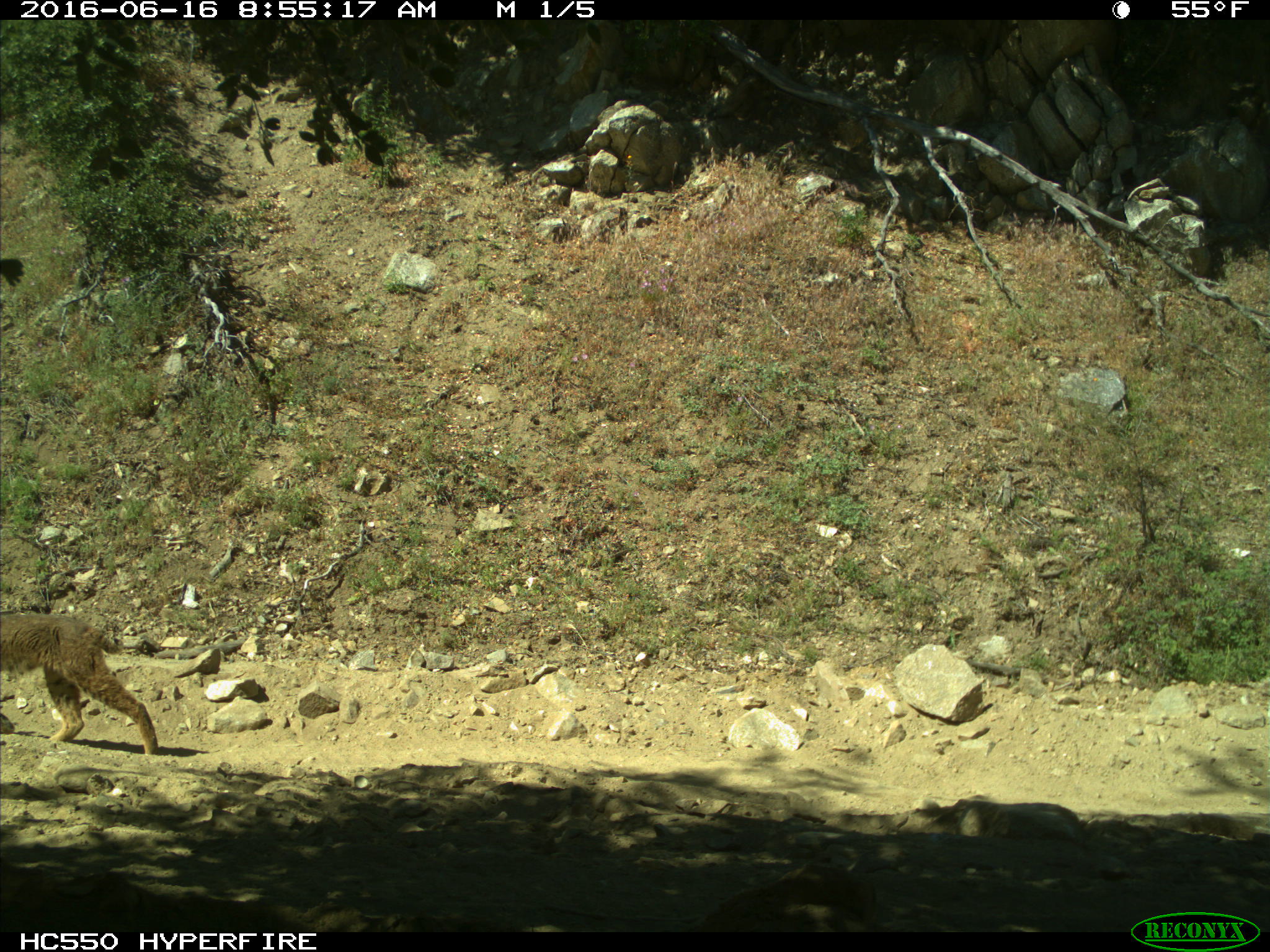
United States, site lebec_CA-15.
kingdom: Animalia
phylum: Chordata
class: Mammalia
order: Carnivora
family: Felidae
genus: Lynx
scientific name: Lynx rufus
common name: bobcat